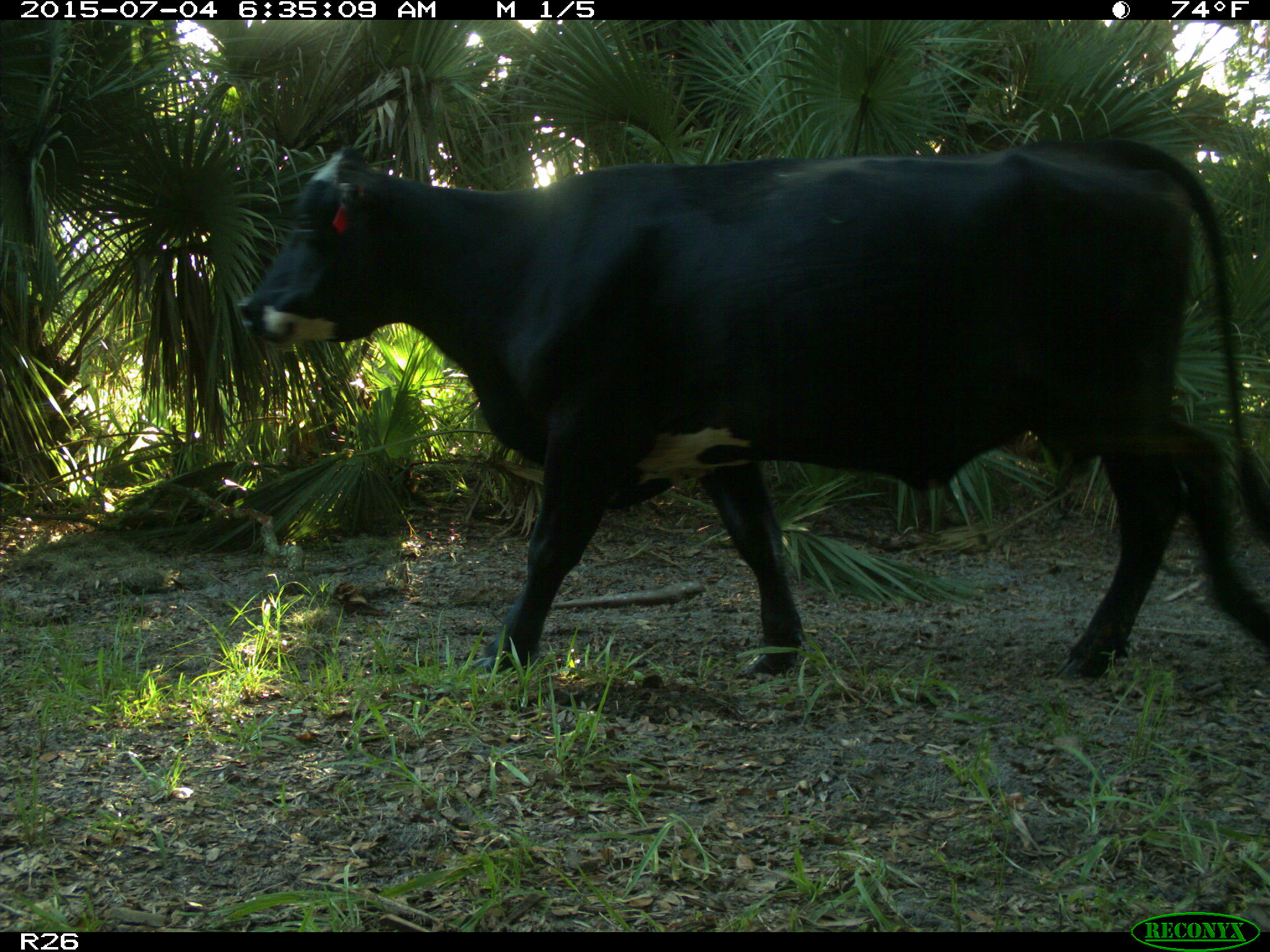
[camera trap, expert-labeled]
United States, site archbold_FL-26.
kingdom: Animalia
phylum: Chordata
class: Mammalia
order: Artiodactyla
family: Bovidae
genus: Bos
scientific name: Bos taurus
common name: domestic cow